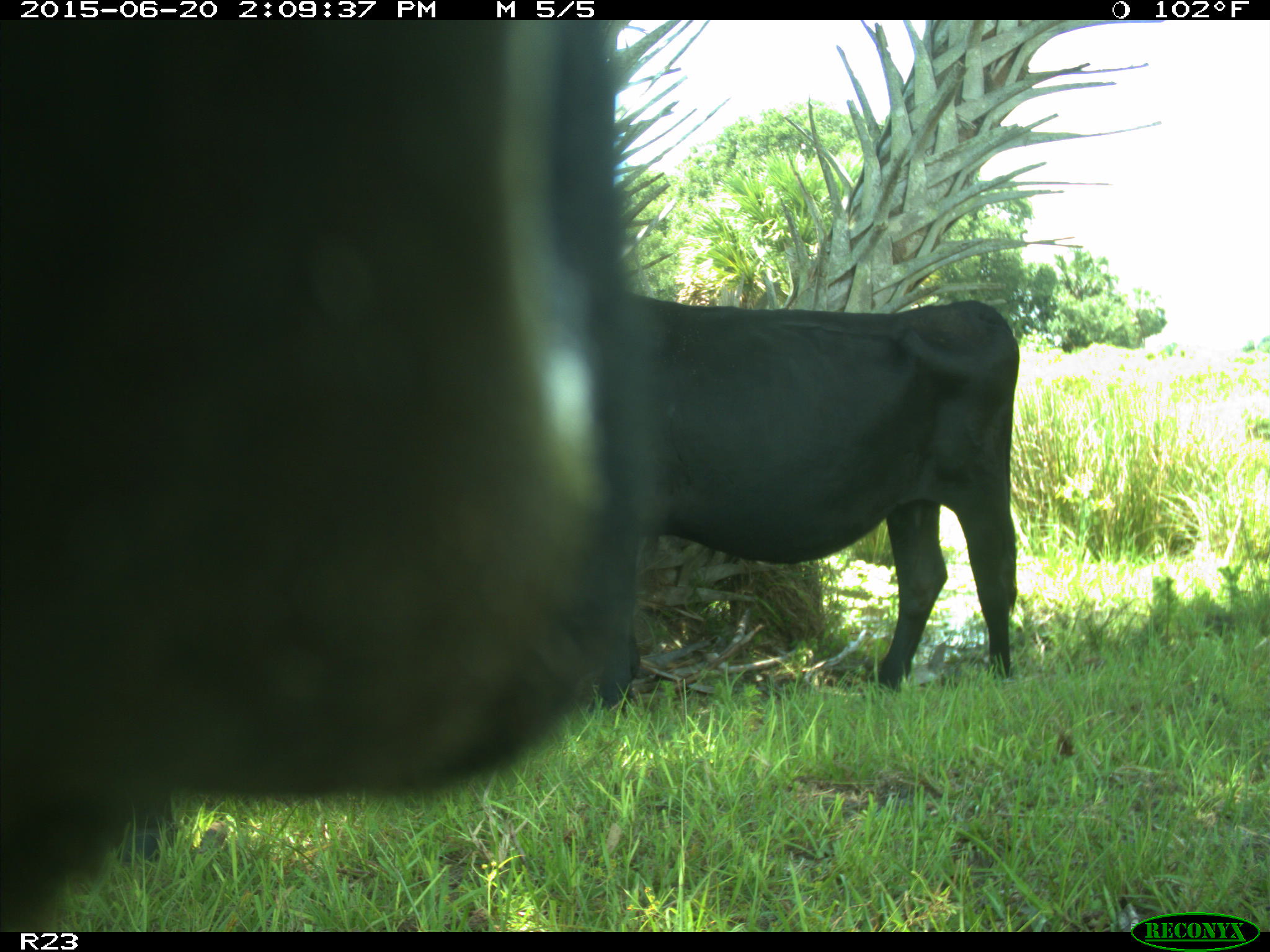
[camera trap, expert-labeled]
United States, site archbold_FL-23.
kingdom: Animalia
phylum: Chordata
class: Mammalia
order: Artiodactyla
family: Bovidae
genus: Bos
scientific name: Bos taurus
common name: domestic cow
Bos taurus (domestic cow).